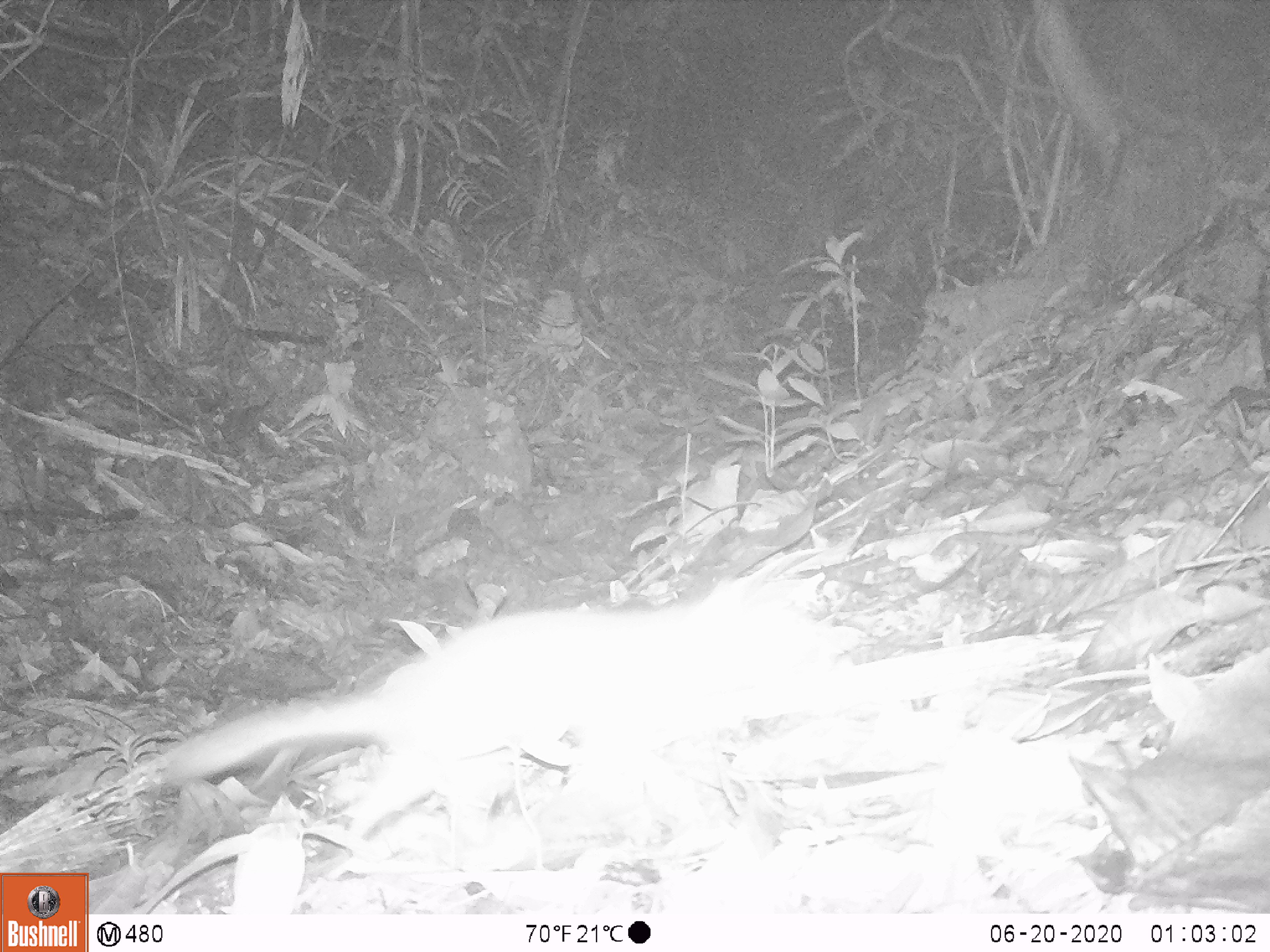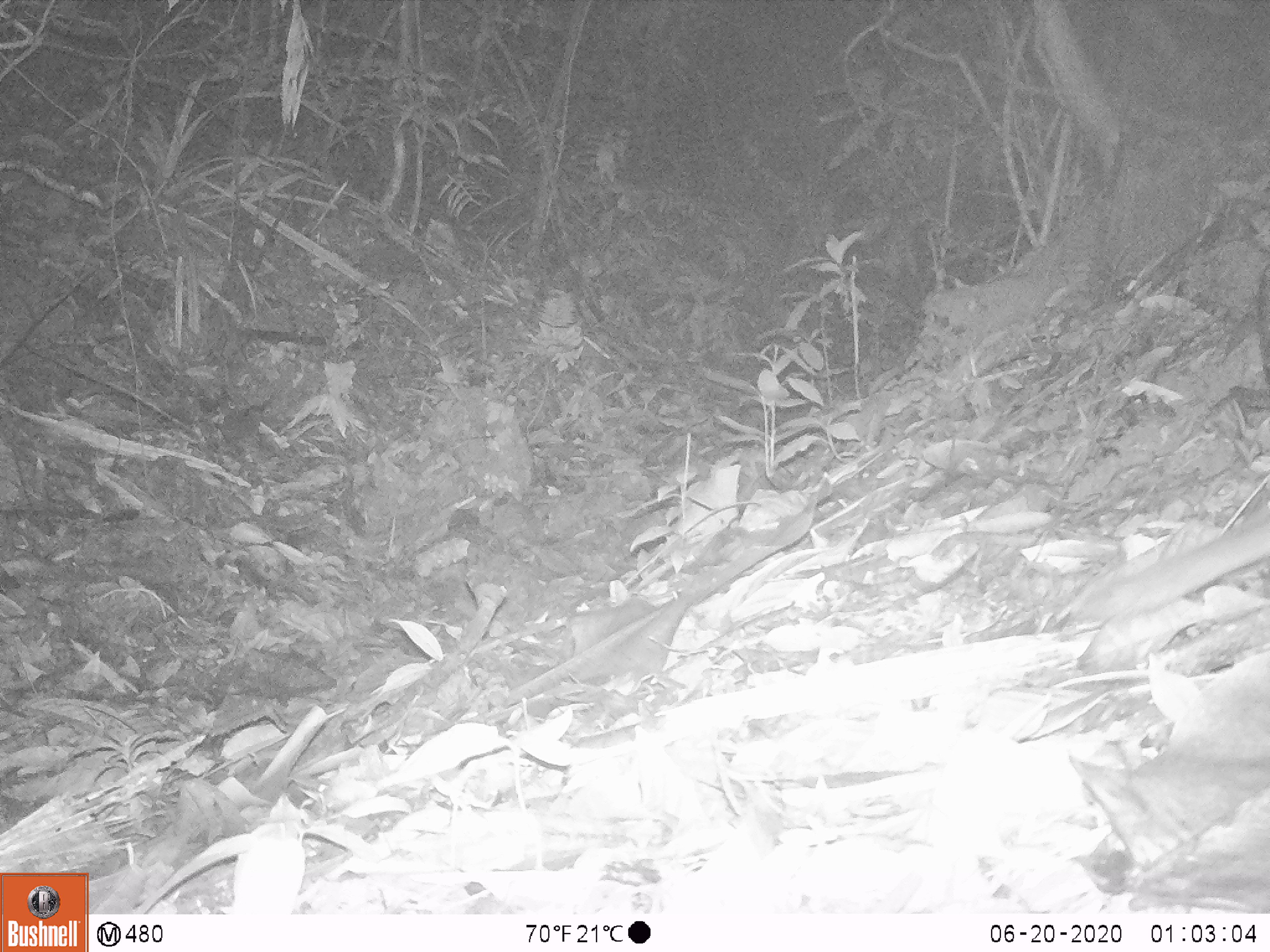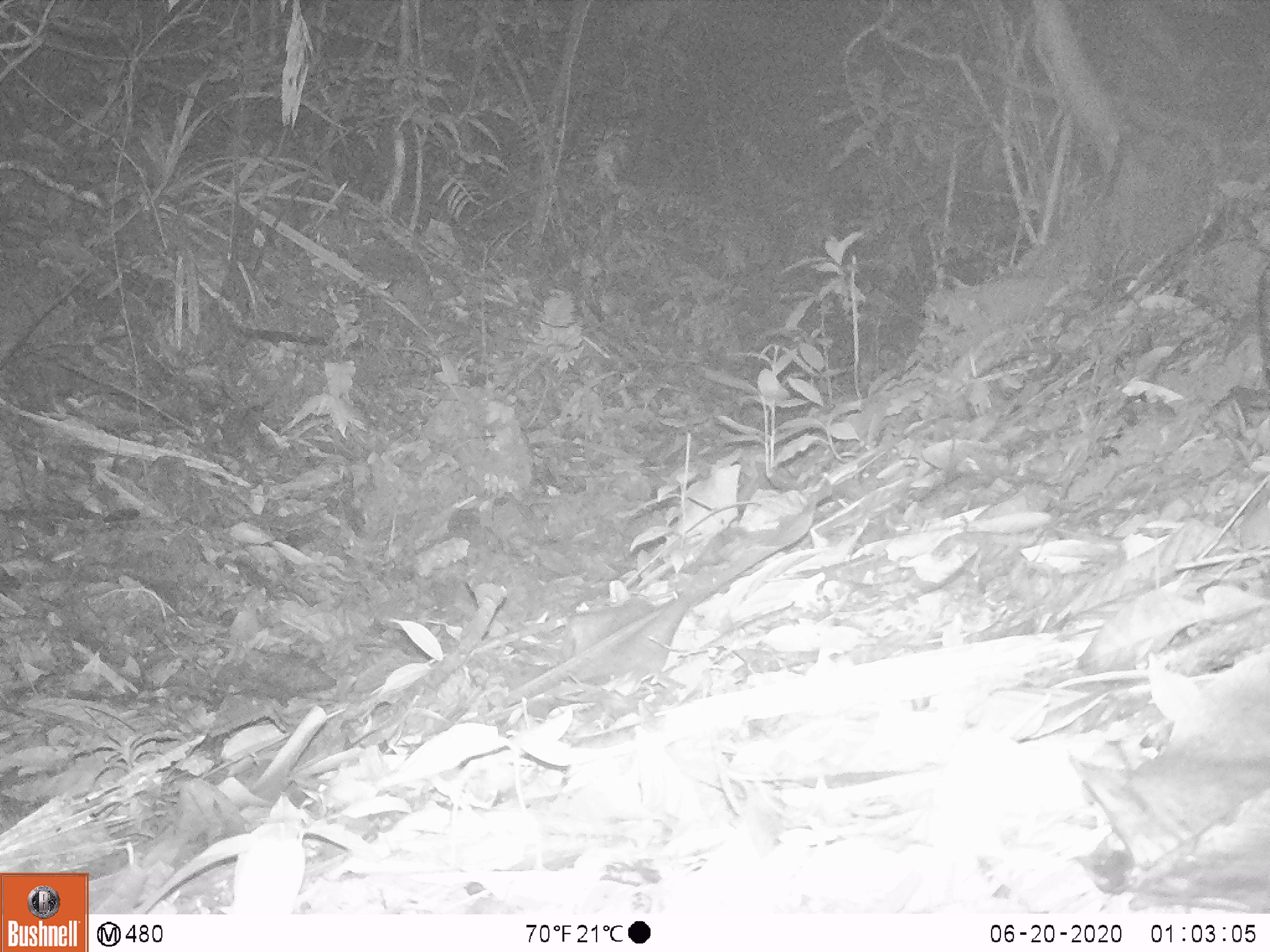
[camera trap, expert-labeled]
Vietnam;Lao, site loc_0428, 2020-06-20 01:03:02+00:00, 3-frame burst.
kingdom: Animalia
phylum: Chordata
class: Mammalia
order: Carnivora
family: Mustelidae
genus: Melogale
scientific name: Melogale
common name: ferret badger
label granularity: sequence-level